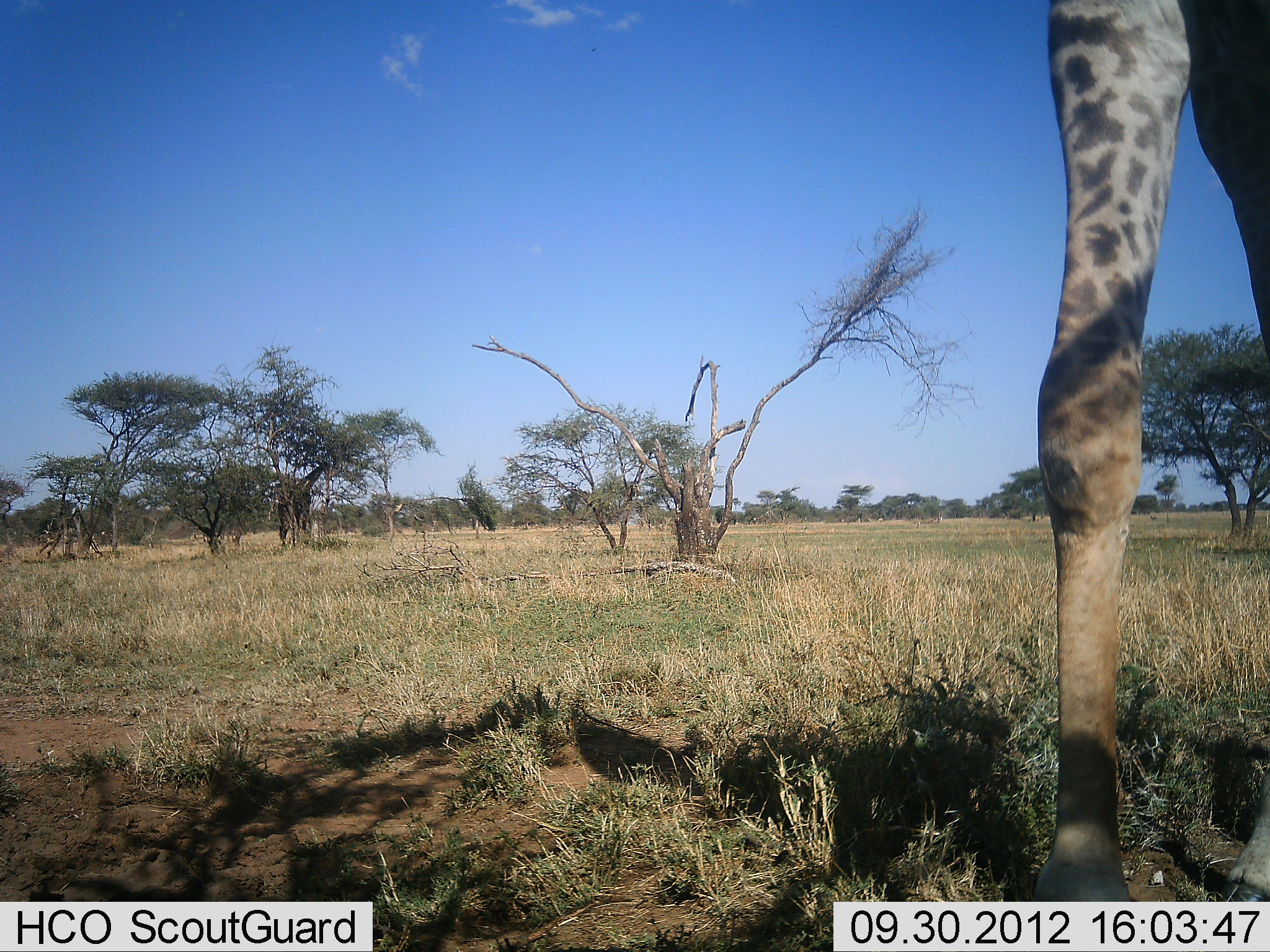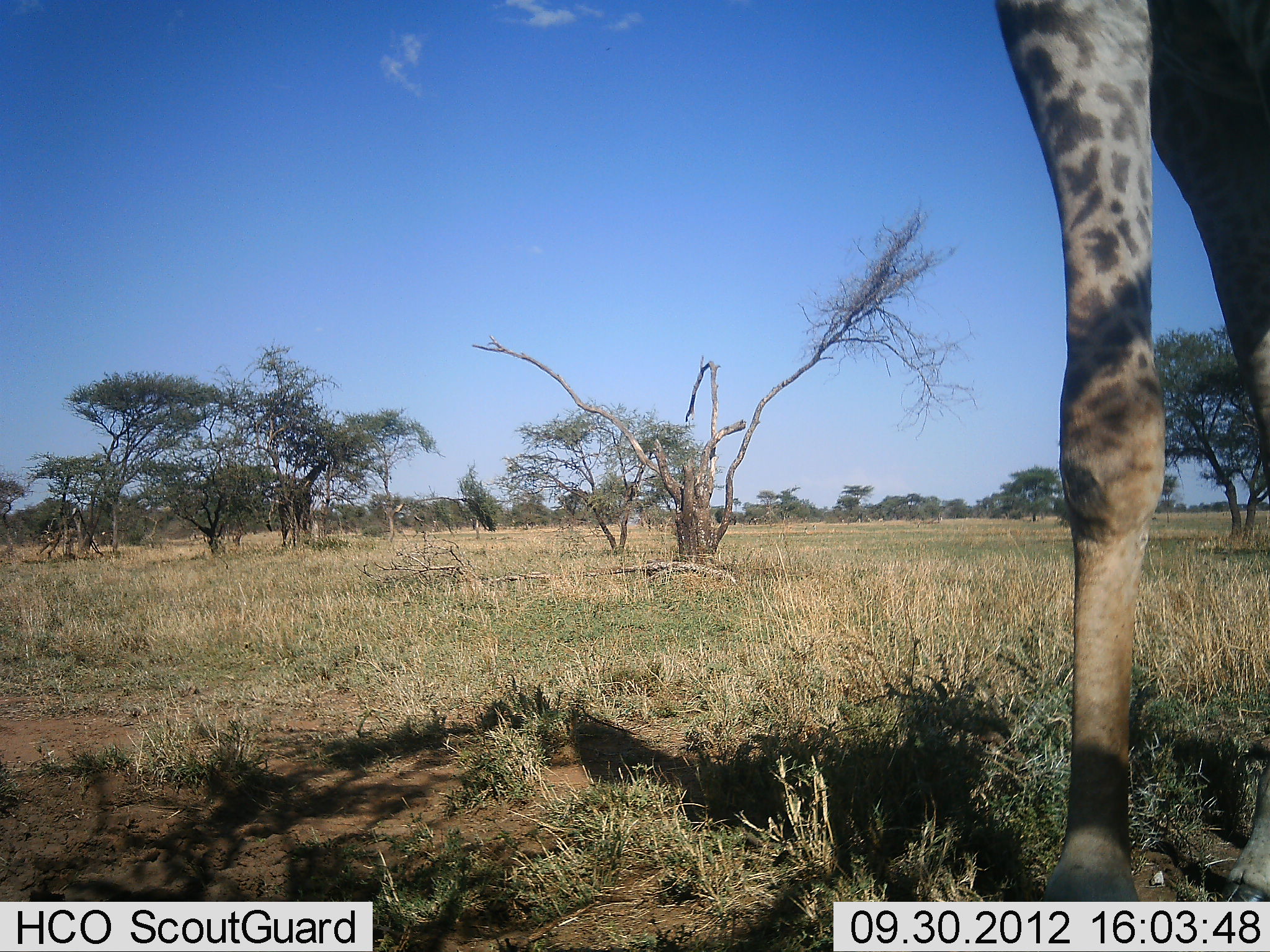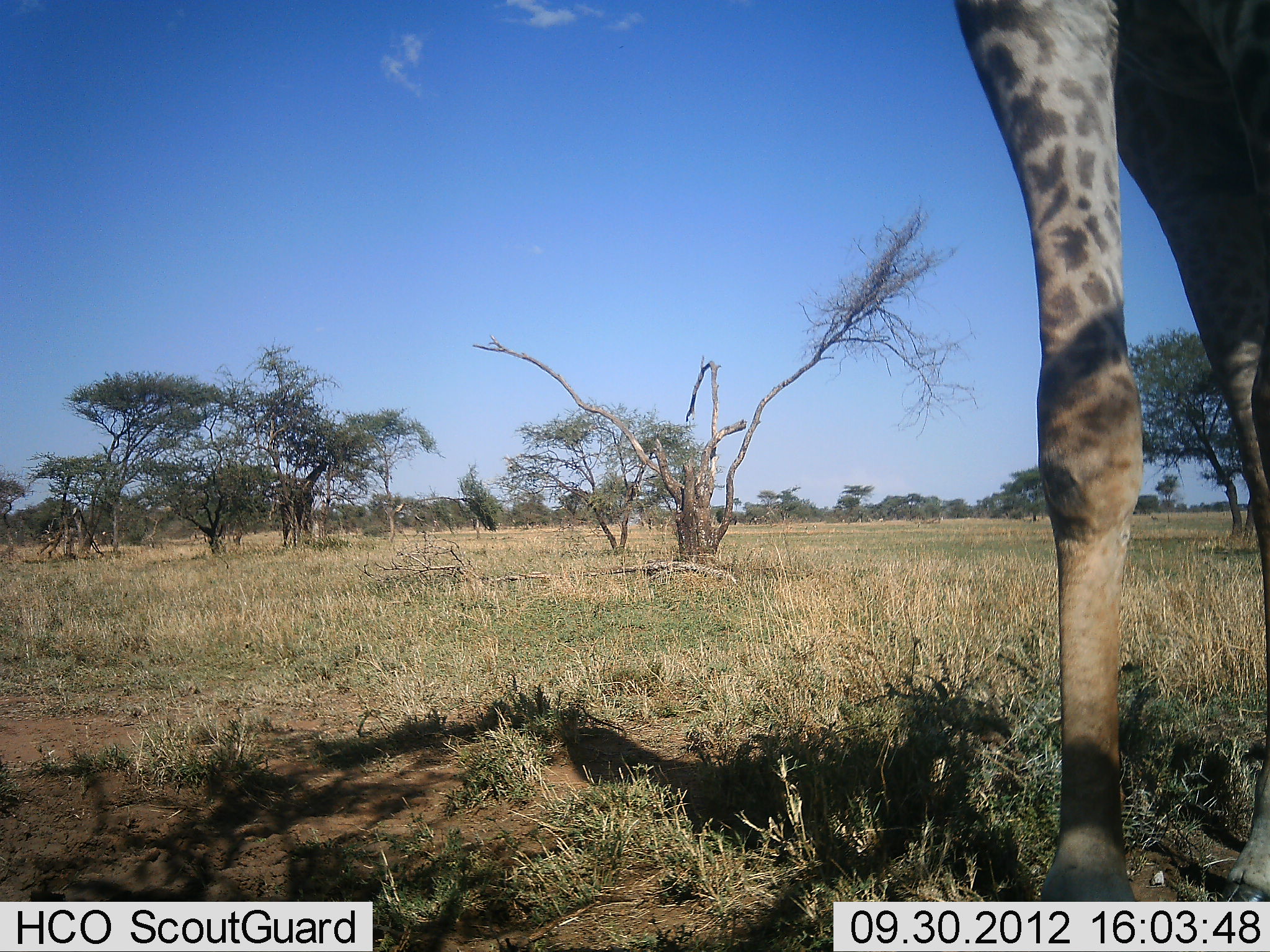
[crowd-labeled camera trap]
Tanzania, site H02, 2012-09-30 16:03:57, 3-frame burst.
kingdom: Animalia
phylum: Chordata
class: Mammalia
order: Artiodactyla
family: Giraffidae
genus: Giraffa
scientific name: Giraffa camelopardalis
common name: giraffe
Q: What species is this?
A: Giraffe (Giraffa camelopardalis).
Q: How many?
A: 1.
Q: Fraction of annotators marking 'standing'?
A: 90%.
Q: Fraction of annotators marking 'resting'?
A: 0%.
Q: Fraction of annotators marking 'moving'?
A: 0%.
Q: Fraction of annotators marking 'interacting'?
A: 0%.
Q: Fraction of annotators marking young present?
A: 0%.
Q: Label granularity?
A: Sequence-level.